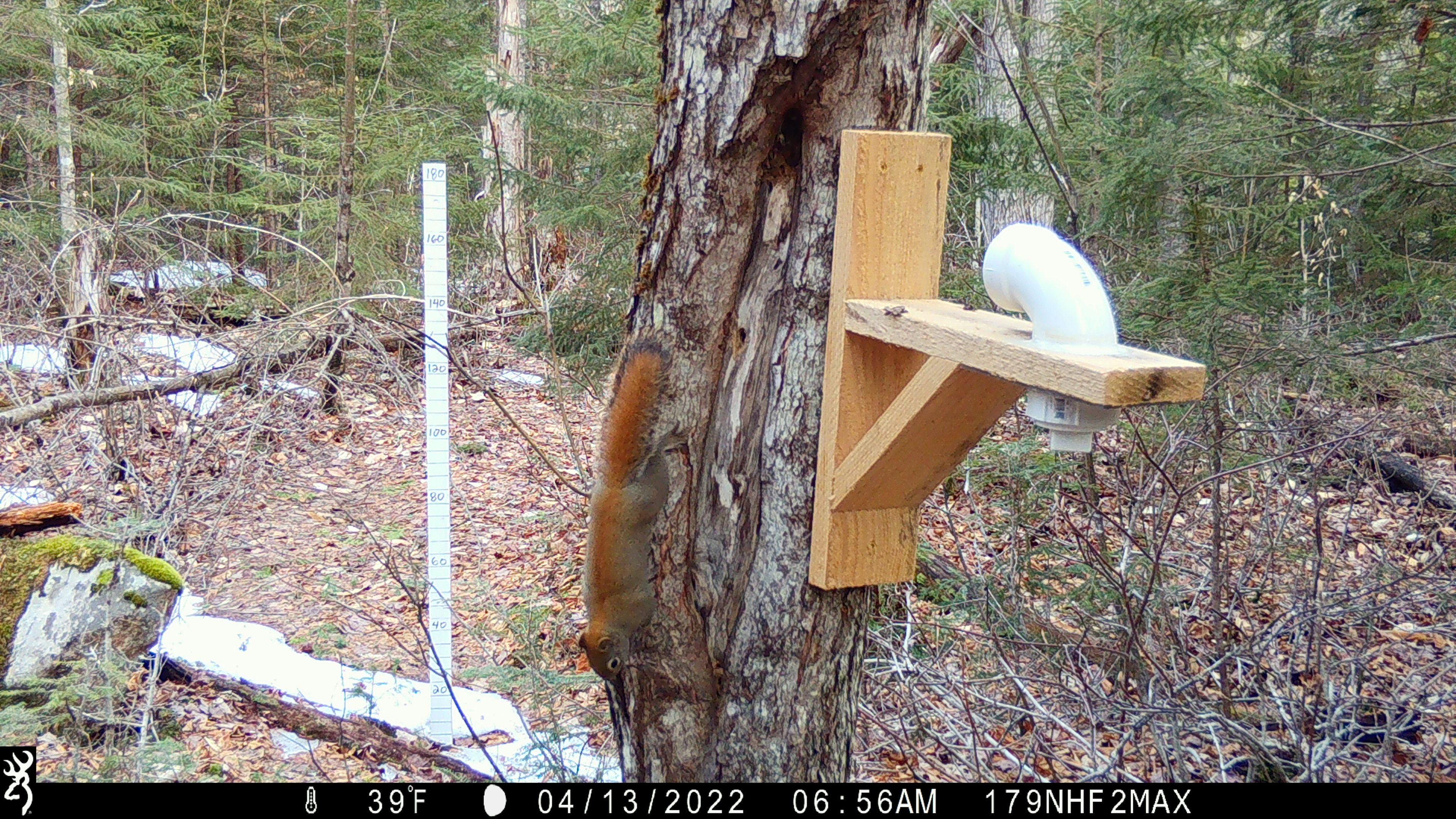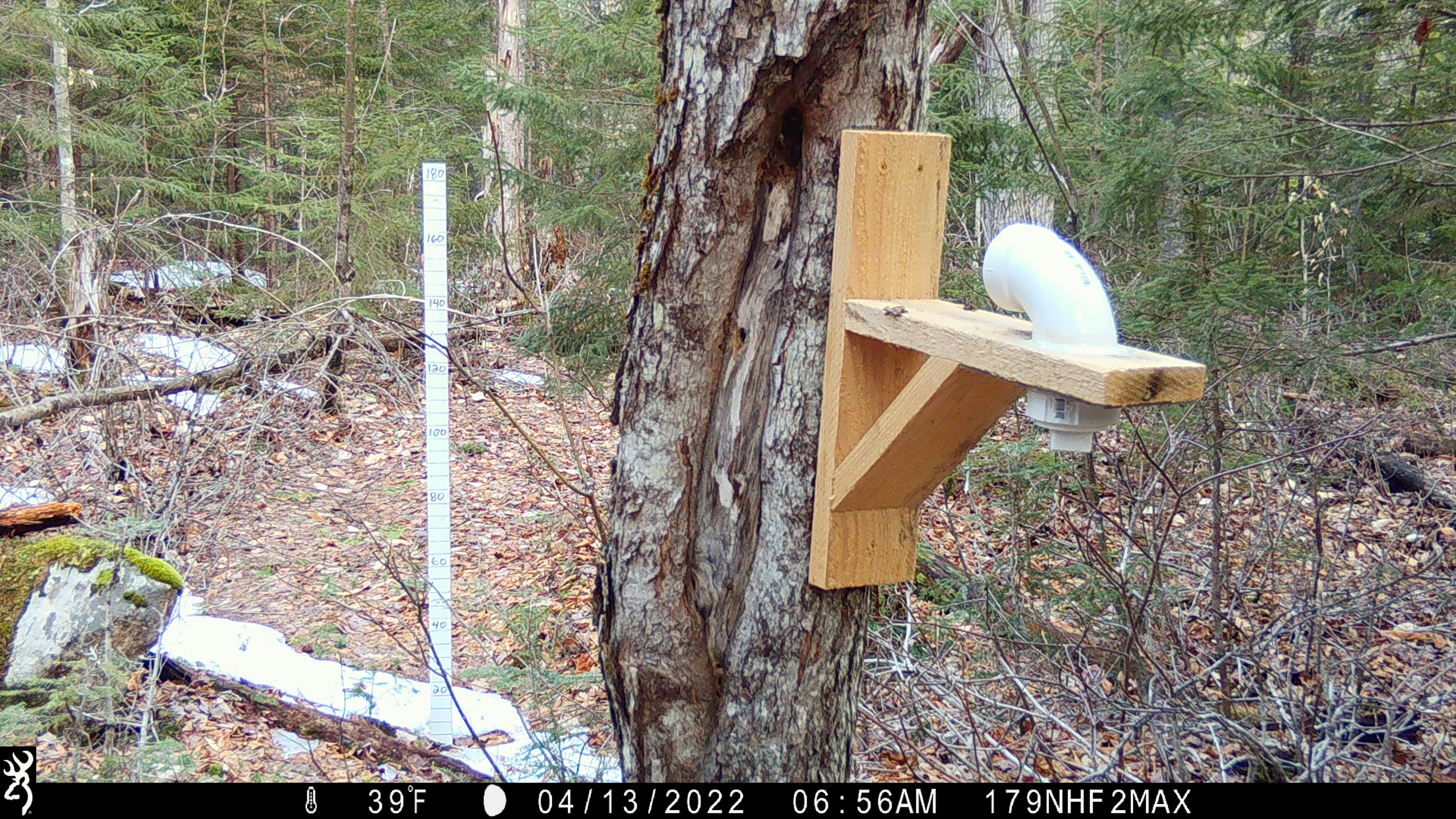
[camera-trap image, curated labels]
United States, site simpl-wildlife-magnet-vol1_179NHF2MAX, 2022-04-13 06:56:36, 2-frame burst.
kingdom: Animalia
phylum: Chordata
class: Mammalia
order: Rodentia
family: Sciuridae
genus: Tamiasciurus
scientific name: Tamiasciurus hudsonicus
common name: red squirrel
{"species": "red squirrel (Tamiasciurus hudsonicus)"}